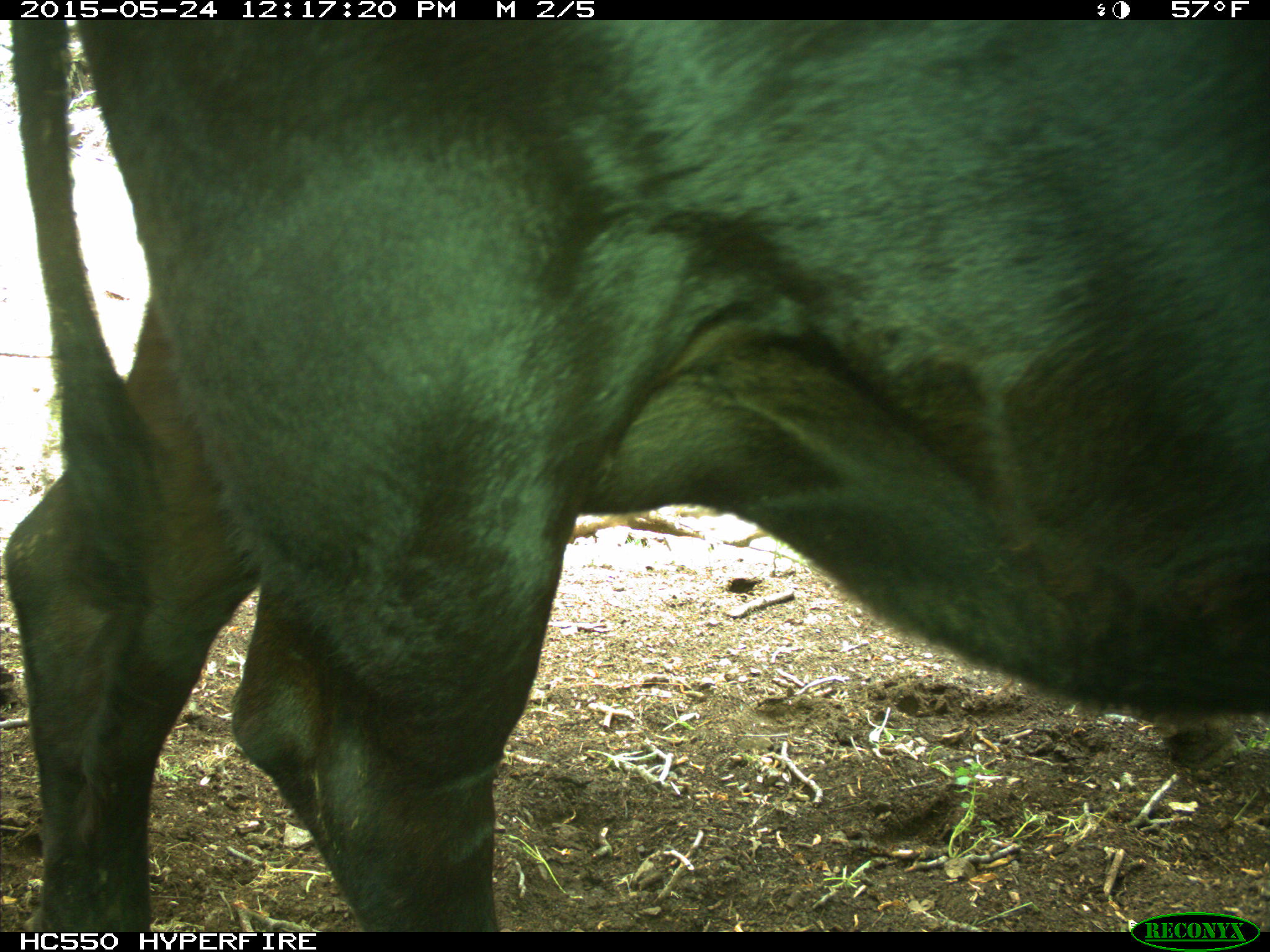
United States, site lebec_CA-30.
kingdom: Animalia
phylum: Chordata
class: Mammalia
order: Artiodactyla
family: Bovidae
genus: Bos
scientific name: Bos taurus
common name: domestic cow